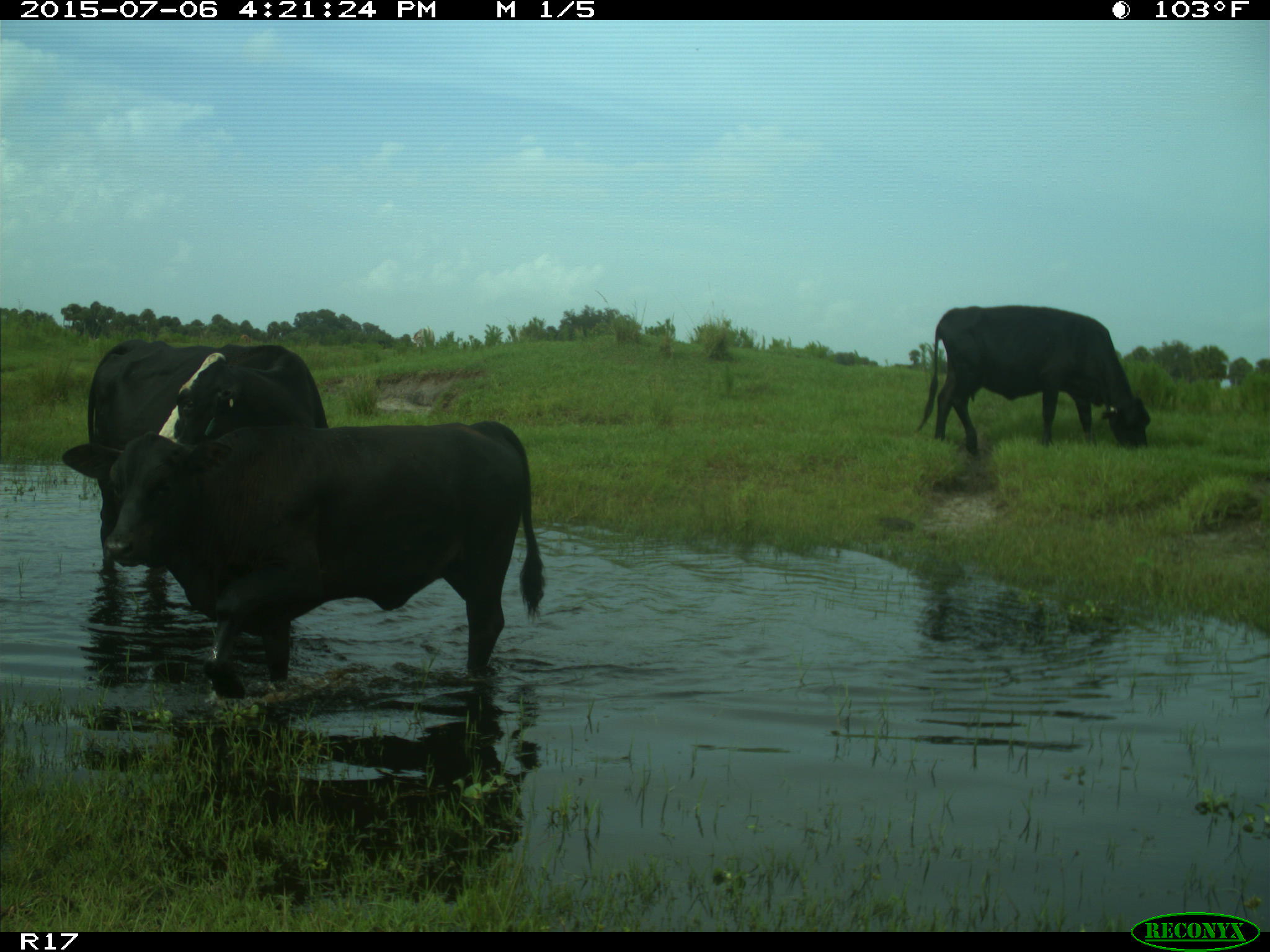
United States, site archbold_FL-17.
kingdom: Animalia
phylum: Chordata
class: Mammalia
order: Artiodactyla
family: Bovidae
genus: Bos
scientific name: Bos taurus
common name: domestic cow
Bos taurus (domestic cow).